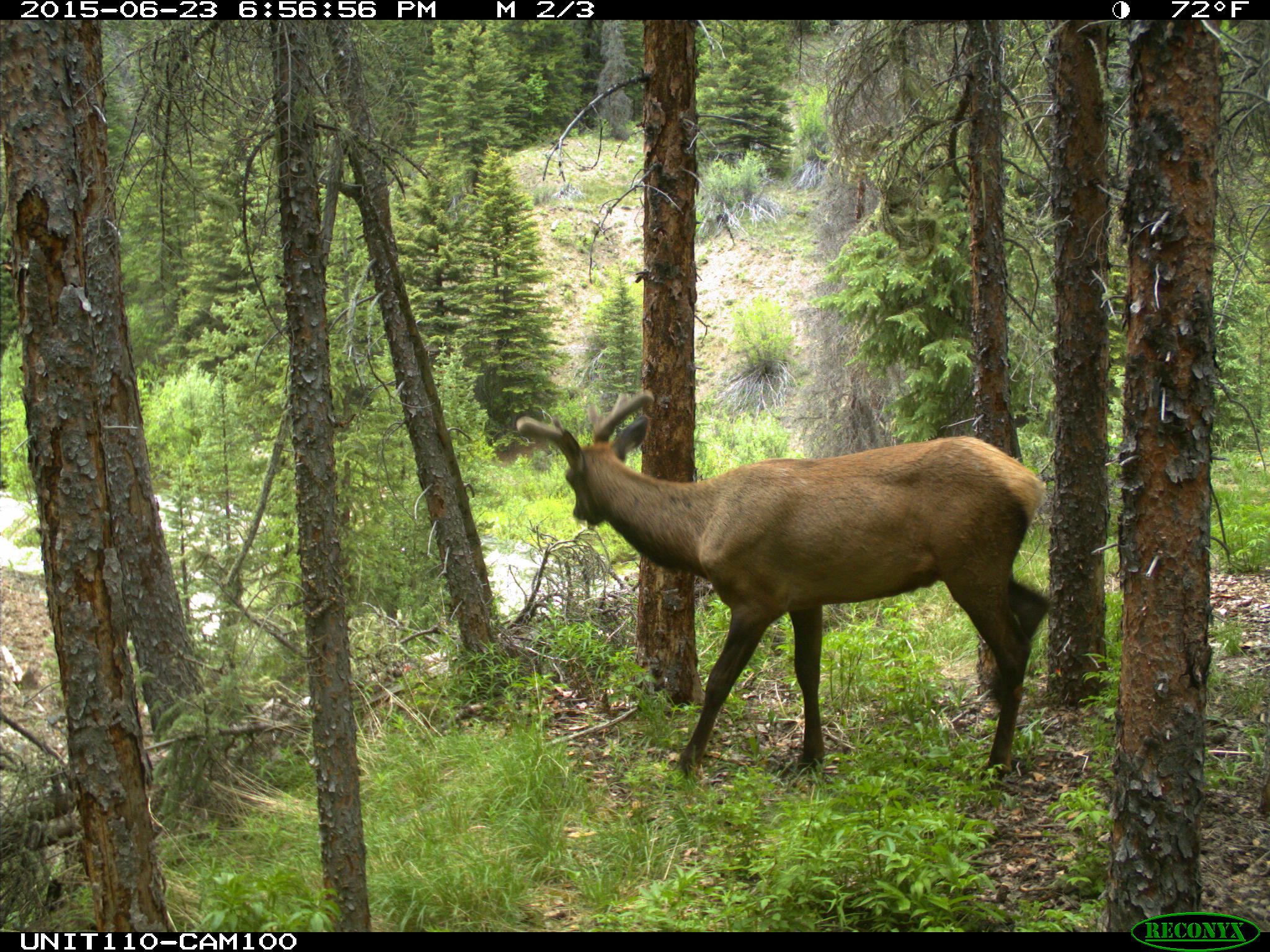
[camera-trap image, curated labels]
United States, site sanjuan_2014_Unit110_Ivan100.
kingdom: Animalia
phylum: Chordata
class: Mammalia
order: Artiodactyla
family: Cervidae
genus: Cervus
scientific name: Cervus elaphus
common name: red deer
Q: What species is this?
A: Cervus elaphus (red deer).